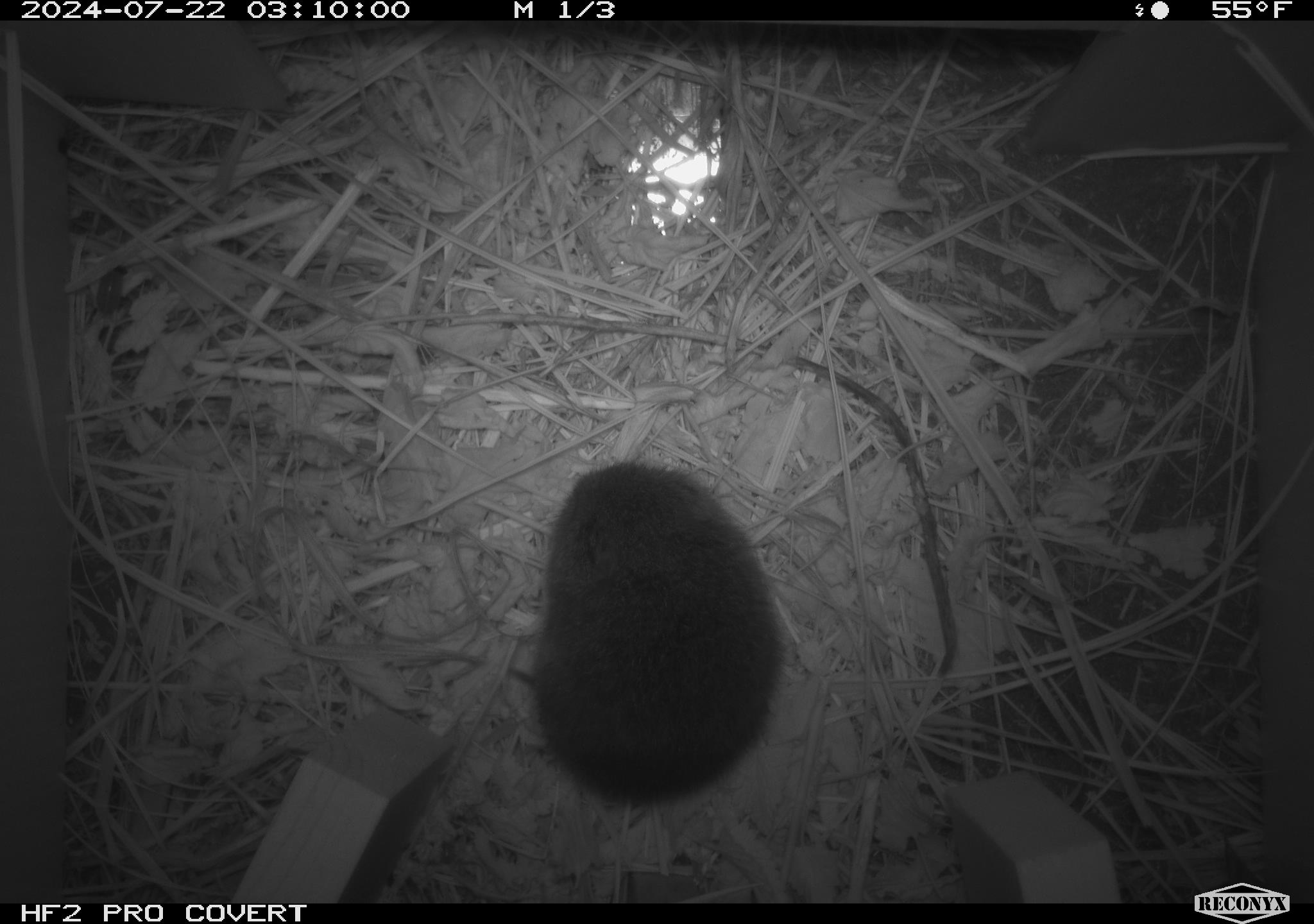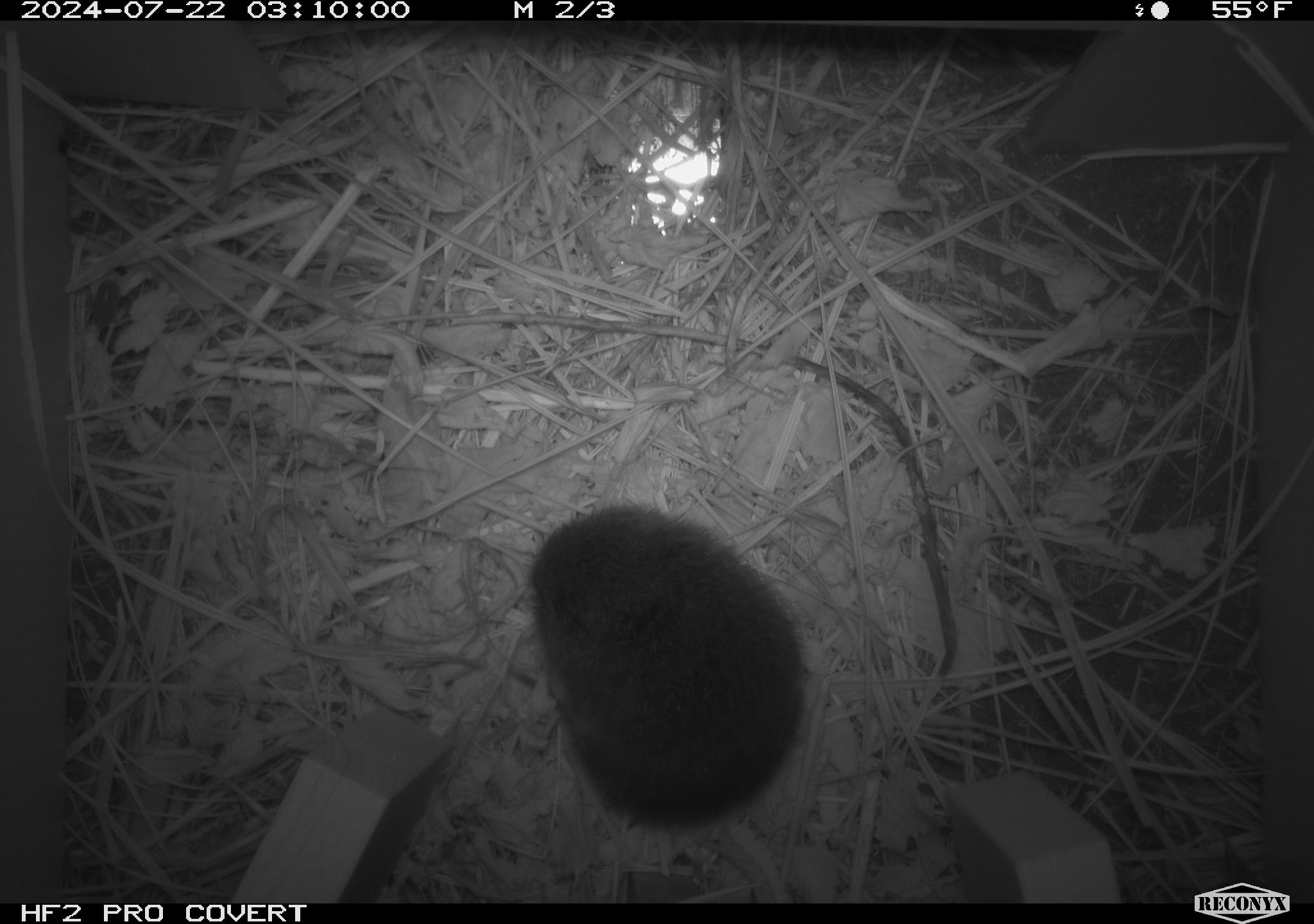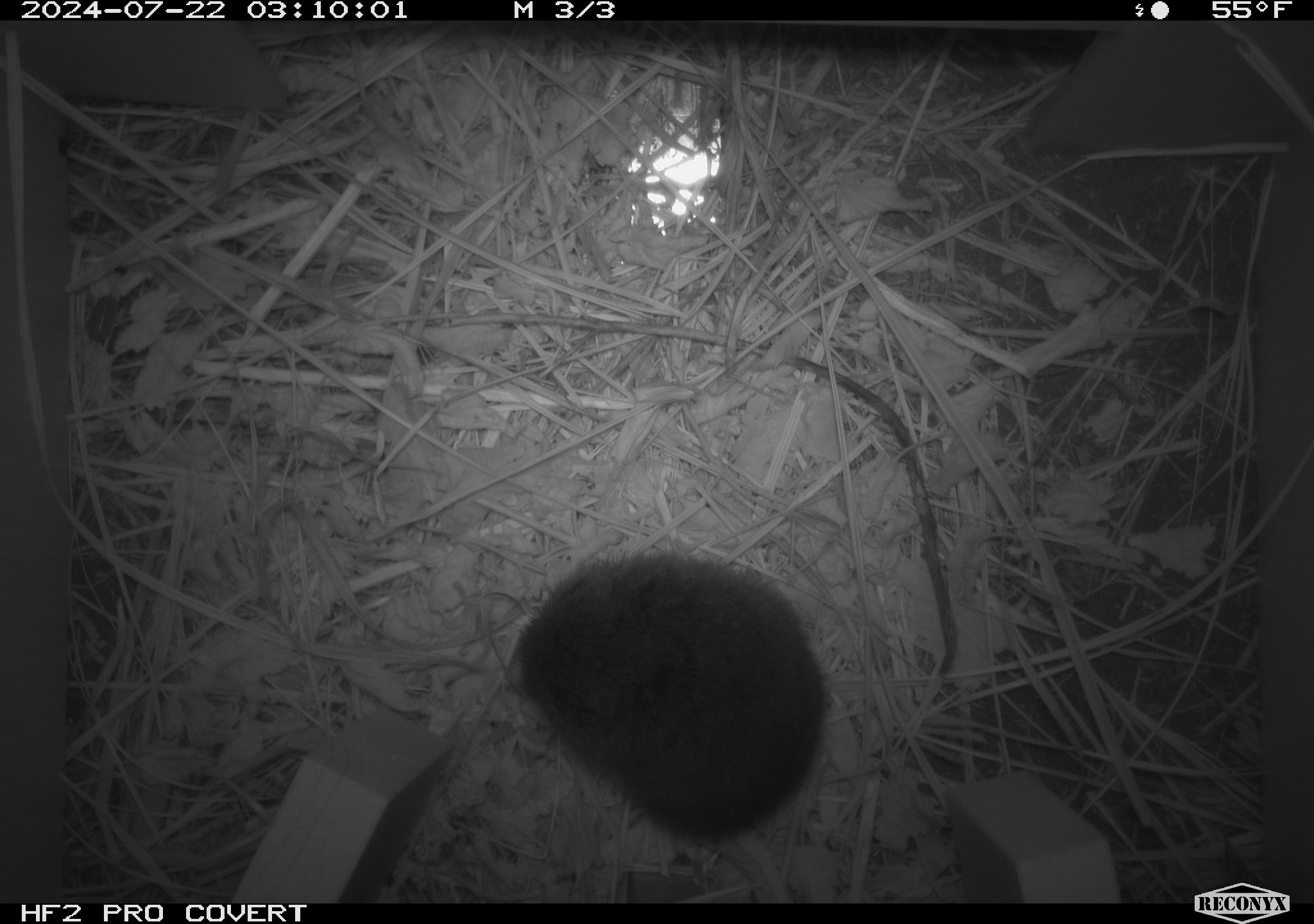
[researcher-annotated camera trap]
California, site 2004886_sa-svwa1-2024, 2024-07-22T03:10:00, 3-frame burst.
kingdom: Animalia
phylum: Chordata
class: Mammalia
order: Rodentia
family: Cricetidae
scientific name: Arvicolinae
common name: voles, lemmings, and muskrats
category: arvicolinae subfamily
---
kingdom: Animalia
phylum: Arthropoda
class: Malacostraca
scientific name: Malacostraca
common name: amphipods, crabs, isopods, krill, lobsters and shrimps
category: malacostracan